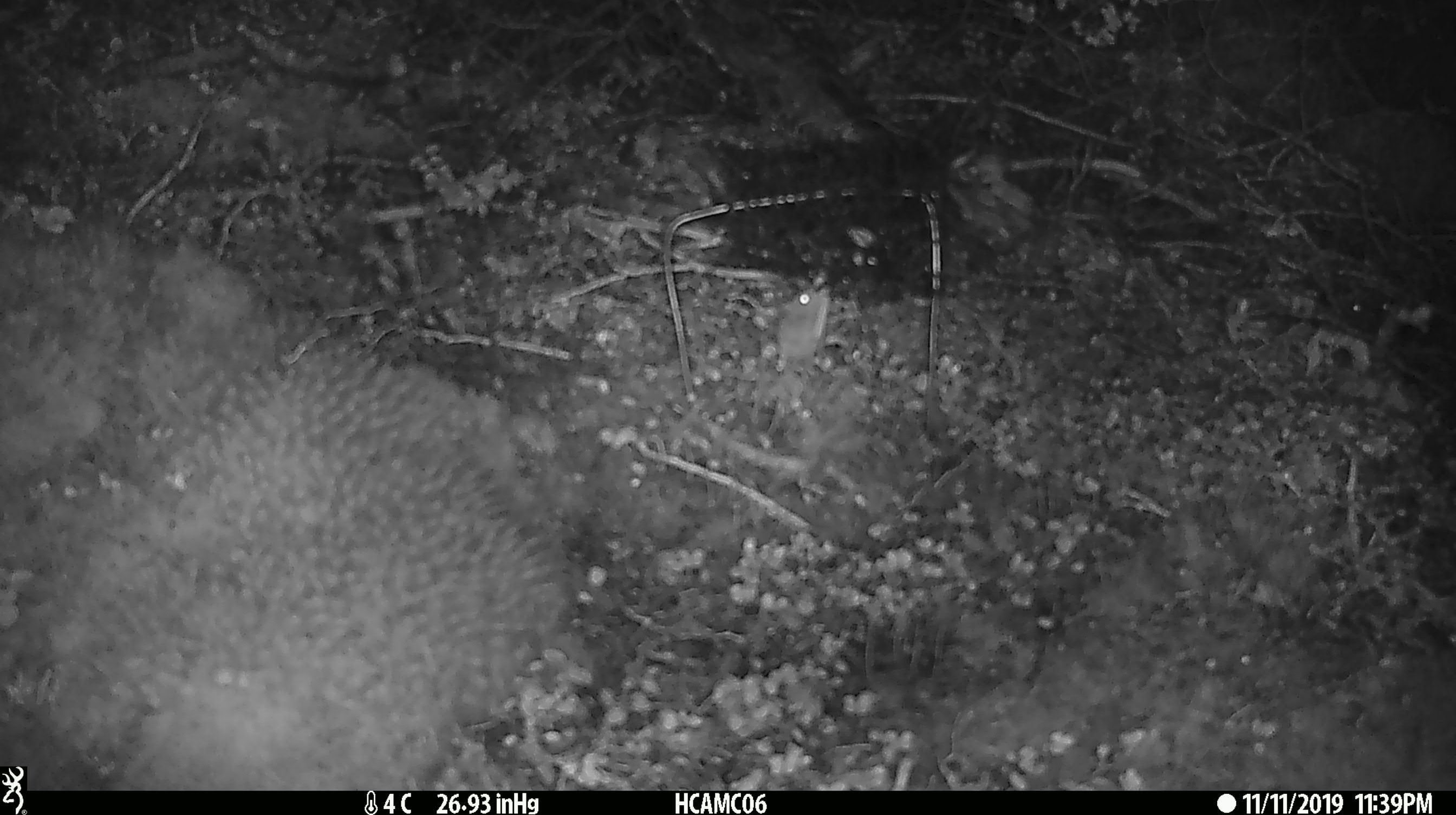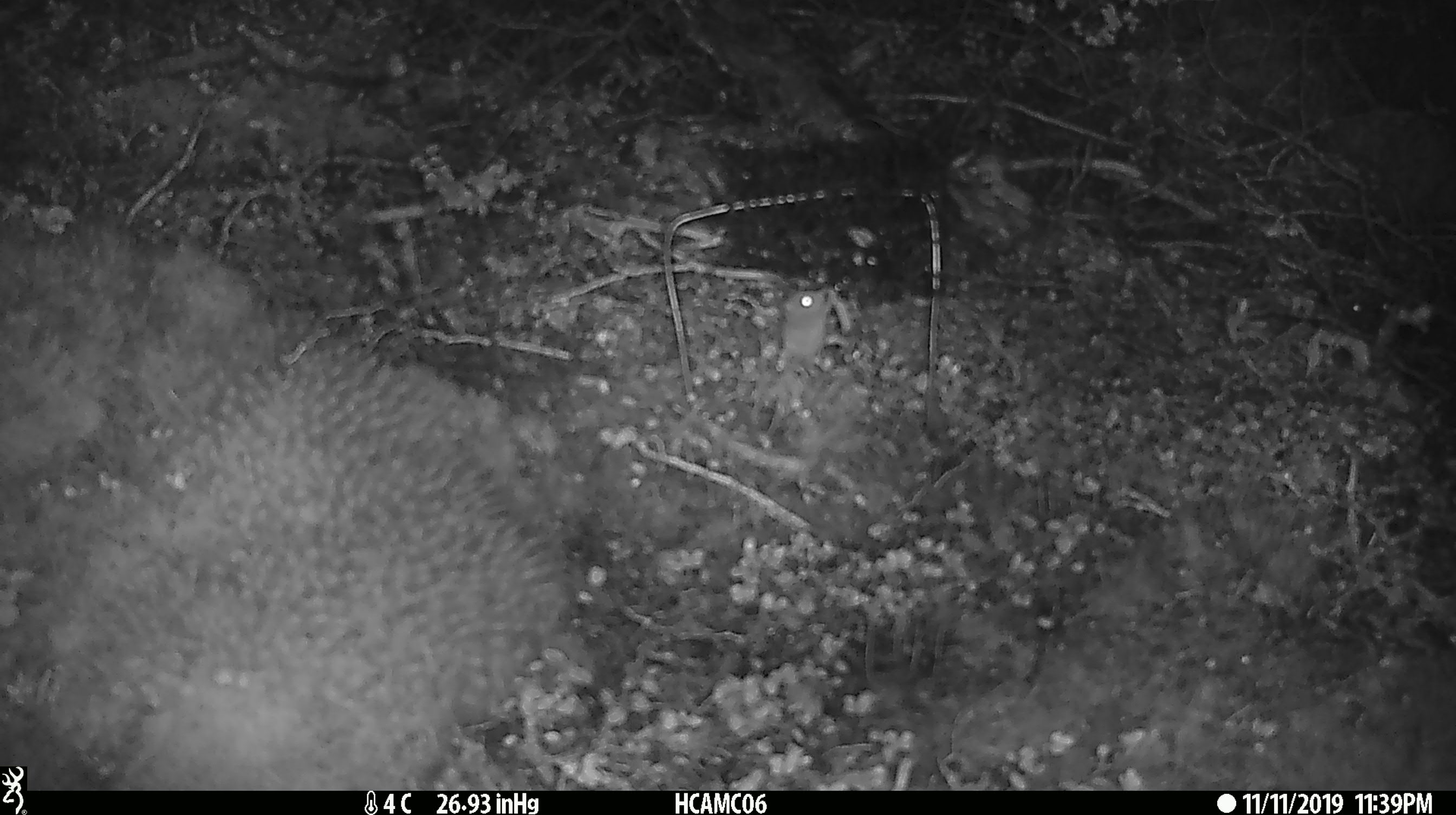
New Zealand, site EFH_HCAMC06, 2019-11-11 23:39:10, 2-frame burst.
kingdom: Animalia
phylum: Chordata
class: Mammalia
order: Rodentia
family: Muridae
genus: Mus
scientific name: Mus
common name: mouse